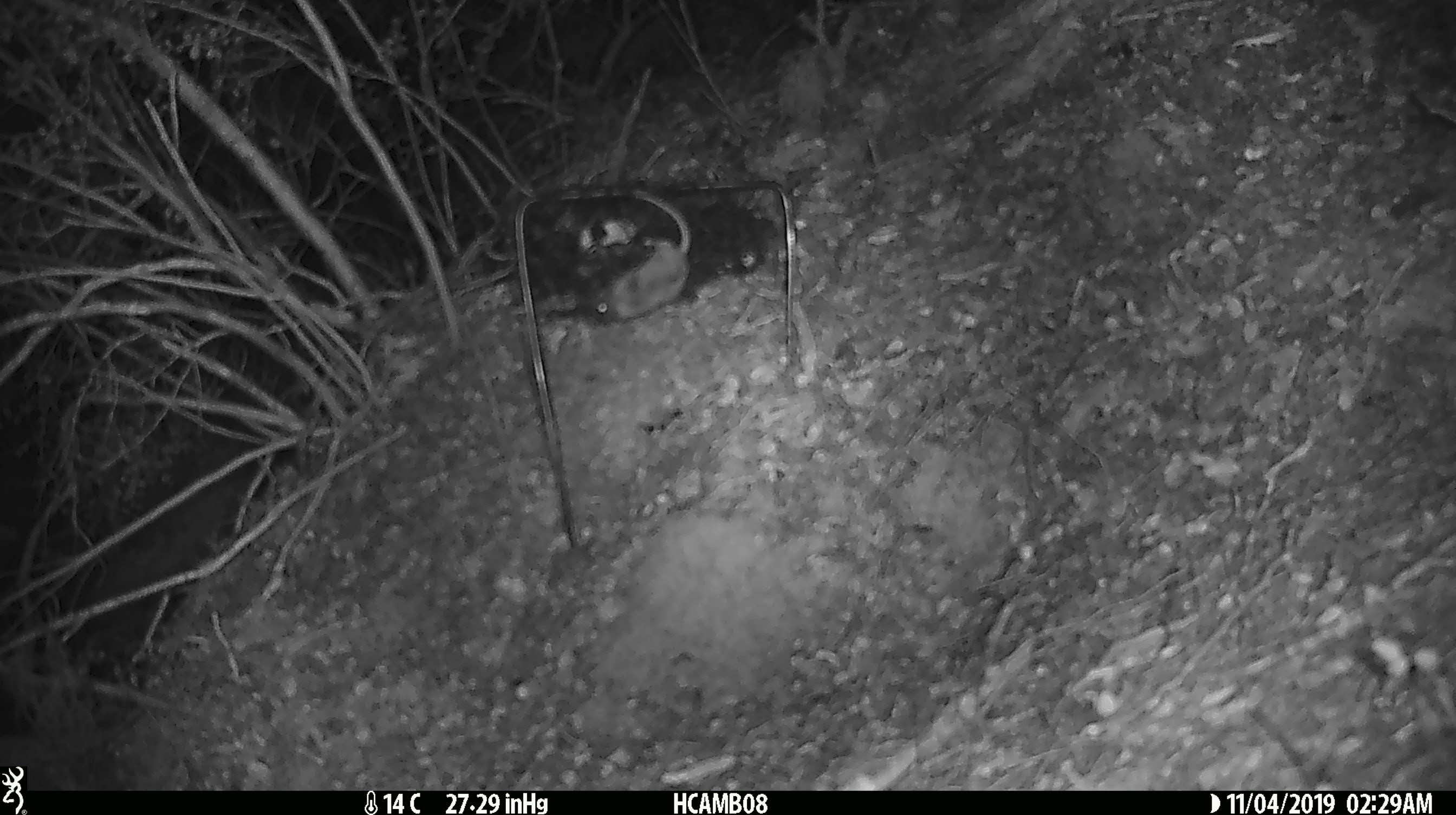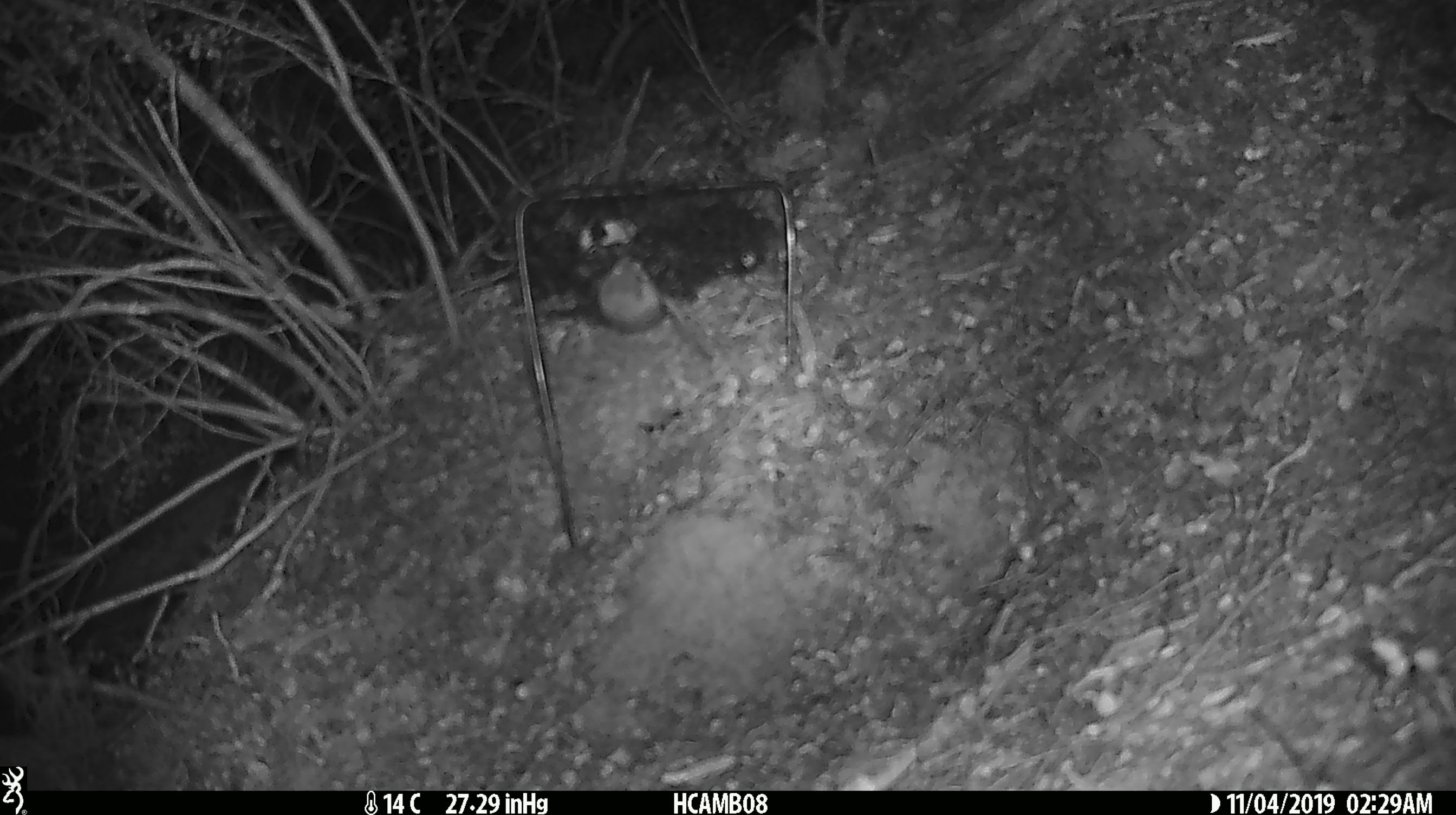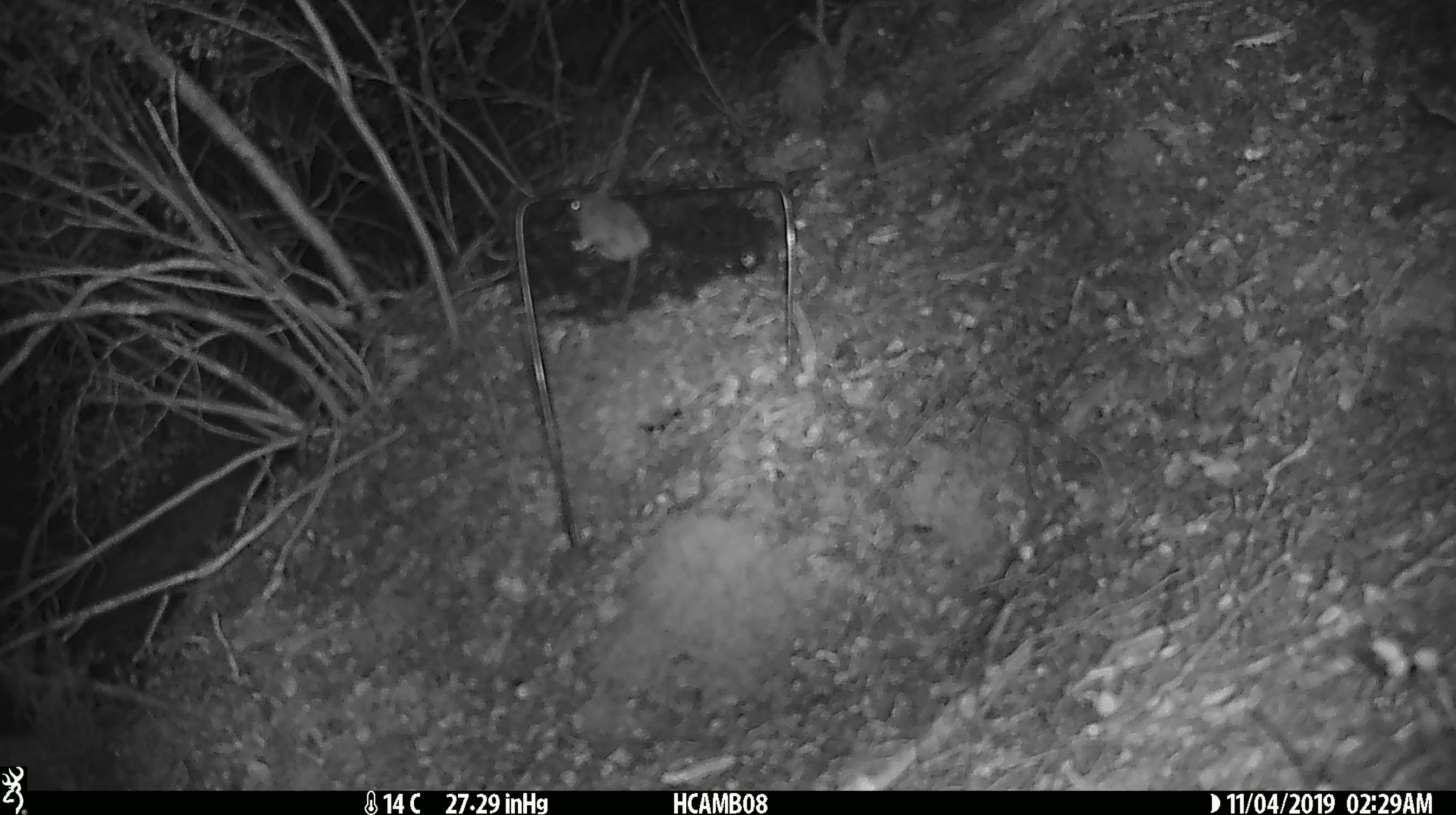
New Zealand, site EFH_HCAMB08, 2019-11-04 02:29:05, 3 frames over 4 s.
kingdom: Animalia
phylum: Chordata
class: Mammalia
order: Rodentia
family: Muridae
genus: Mus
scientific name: Mus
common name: mouse